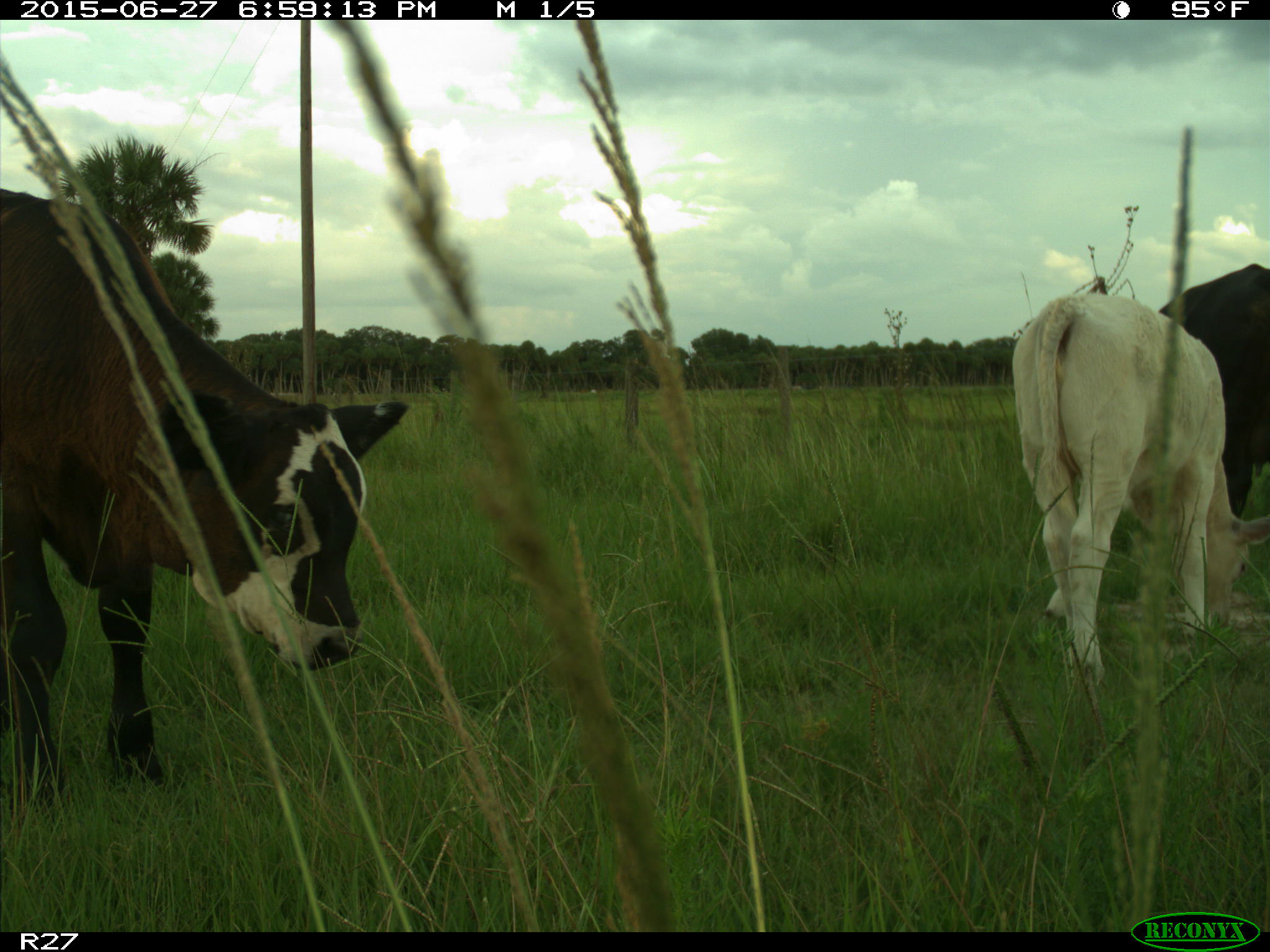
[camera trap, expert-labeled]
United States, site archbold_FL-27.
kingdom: Animalia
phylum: Chordata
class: Mammalia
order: Artiodactyla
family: Bovidae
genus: Bos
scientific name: Bos taurus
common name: domestic cow